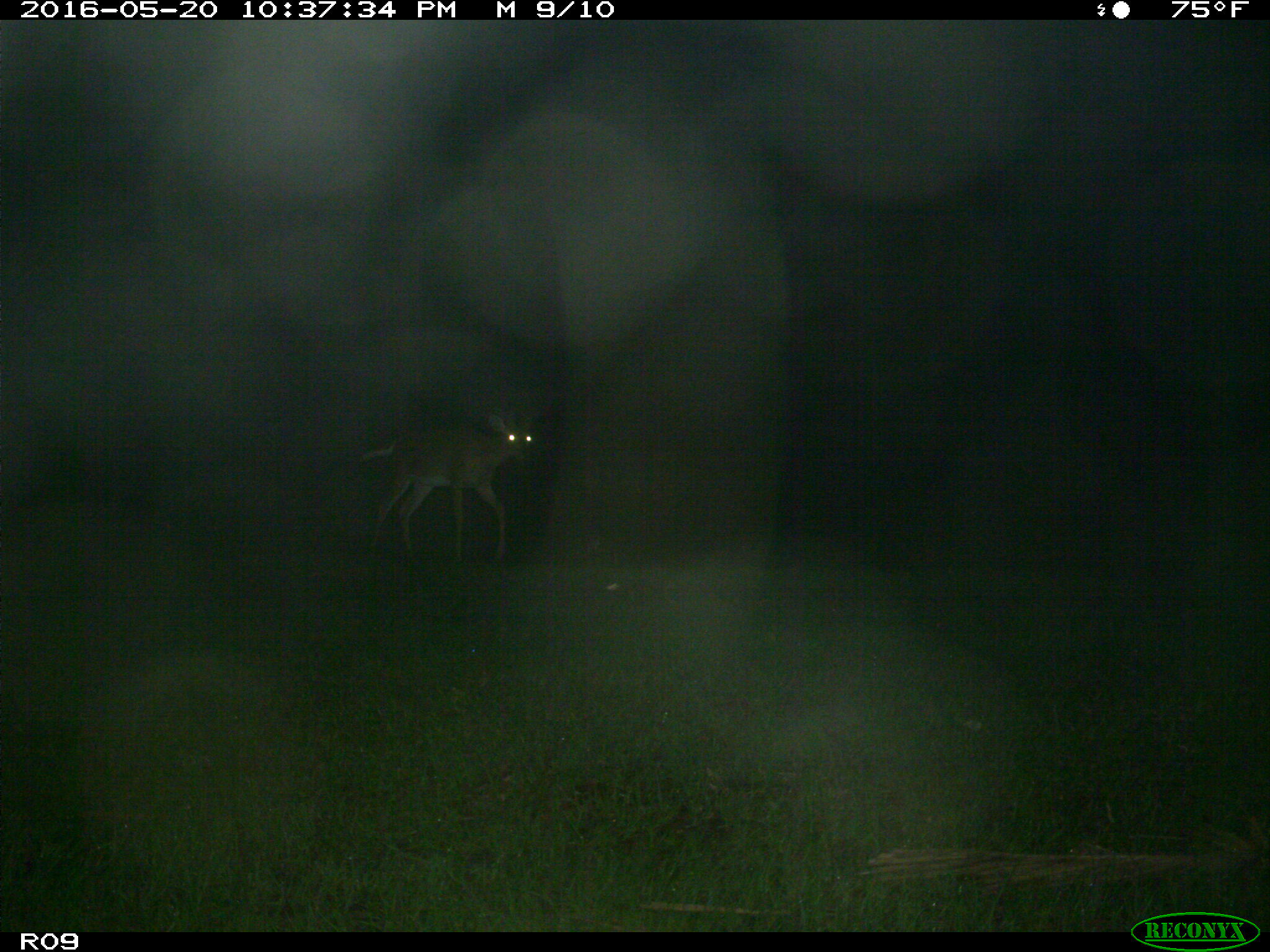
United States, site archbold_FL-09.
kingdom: Animalia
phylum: Chordata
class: Mammalia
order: Artiodactyla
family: Cervidae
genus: Odocoileus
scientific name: Odocoileus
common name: deer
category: unidentified deer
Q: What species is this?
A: Unidentified deer (deer) (Odocoileus).